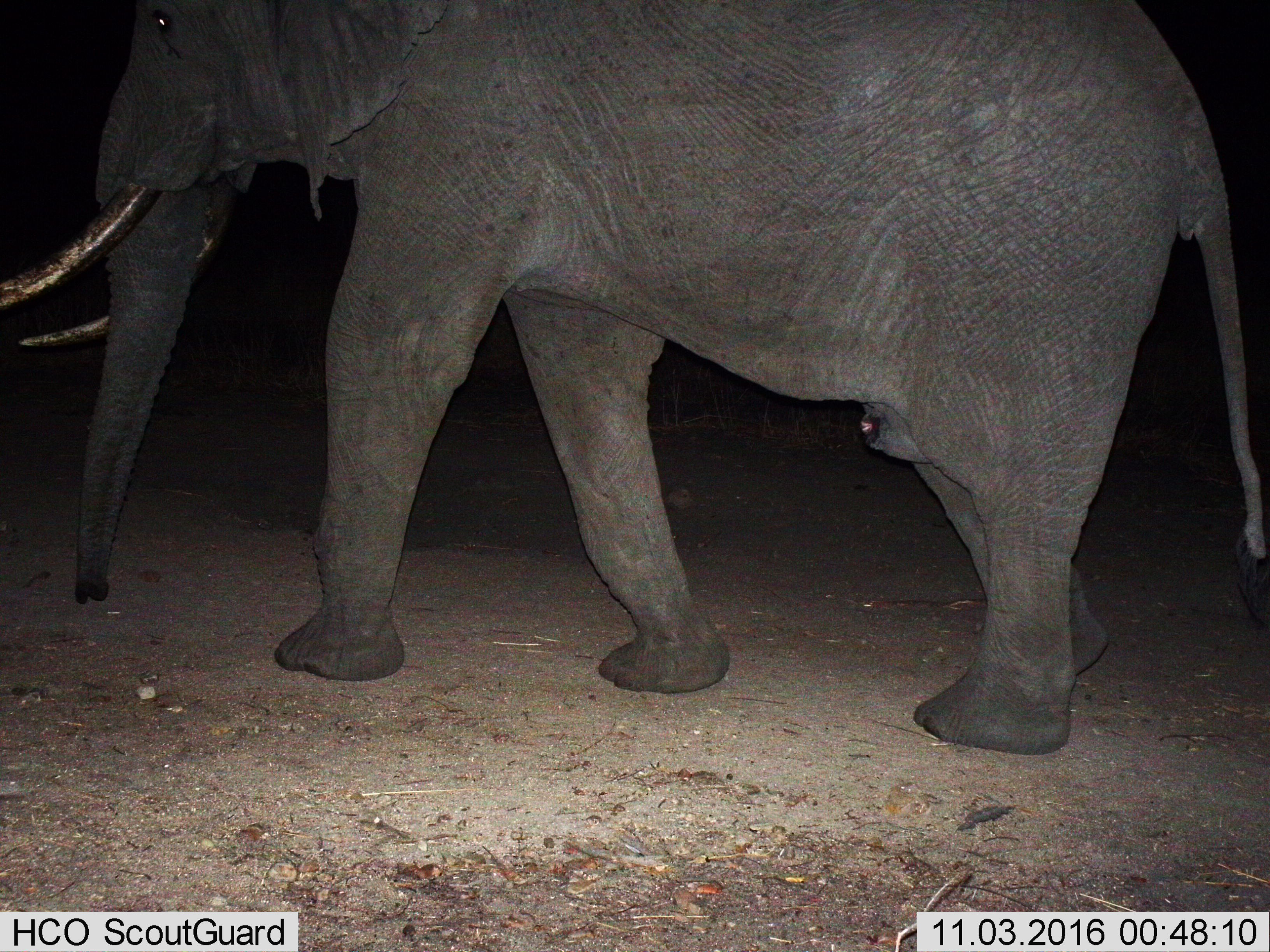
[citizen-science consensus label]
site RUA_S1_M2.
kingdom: Animalia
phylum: Chordata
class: Mammalia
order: Proboscidea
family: Elephantidae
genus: Loxodonta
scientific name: Loxodonta africana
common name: african bush elephant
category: elephant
Elephant (african bush elephant) (Loxodonta africana), count 1. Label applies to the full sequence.